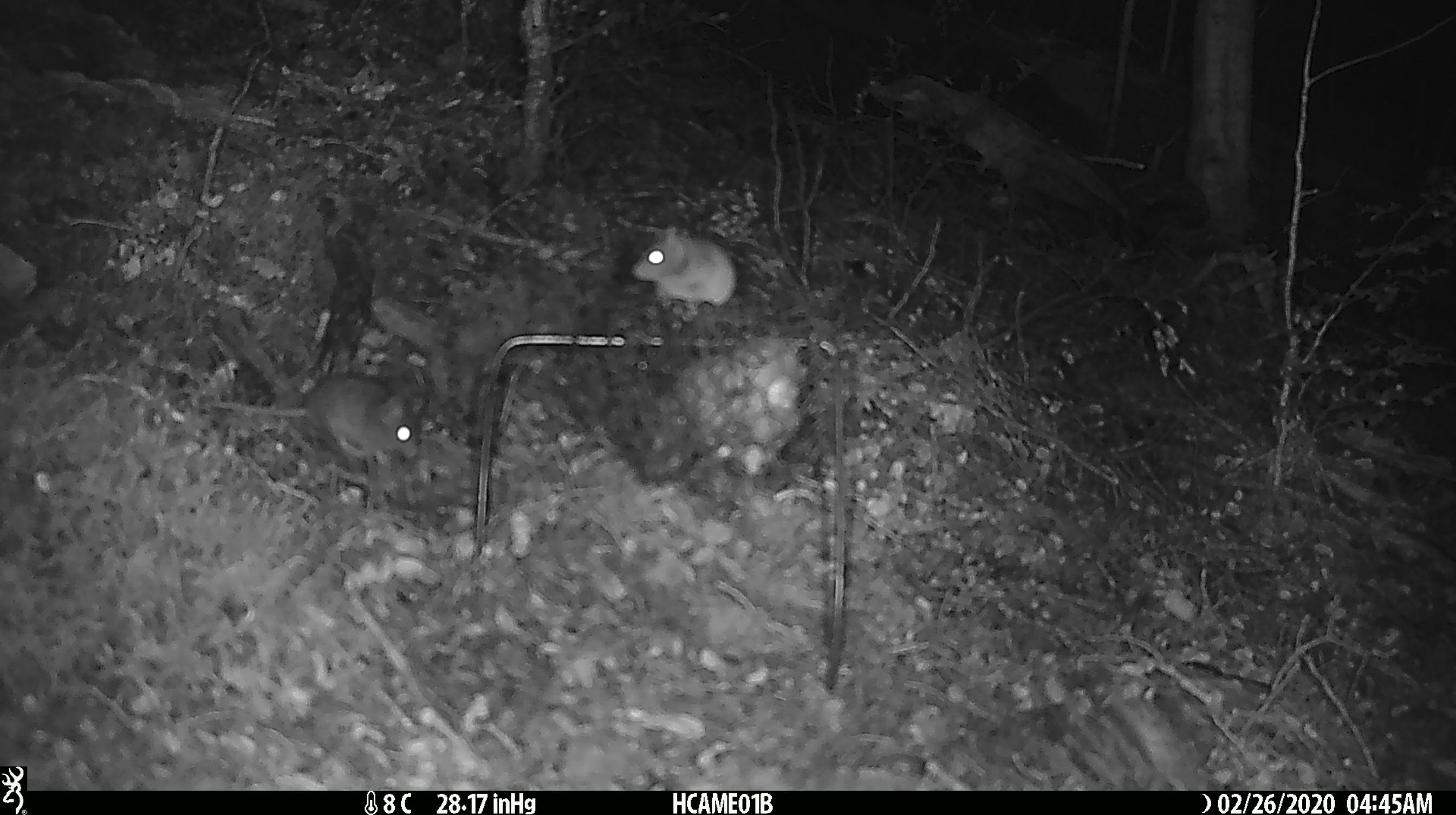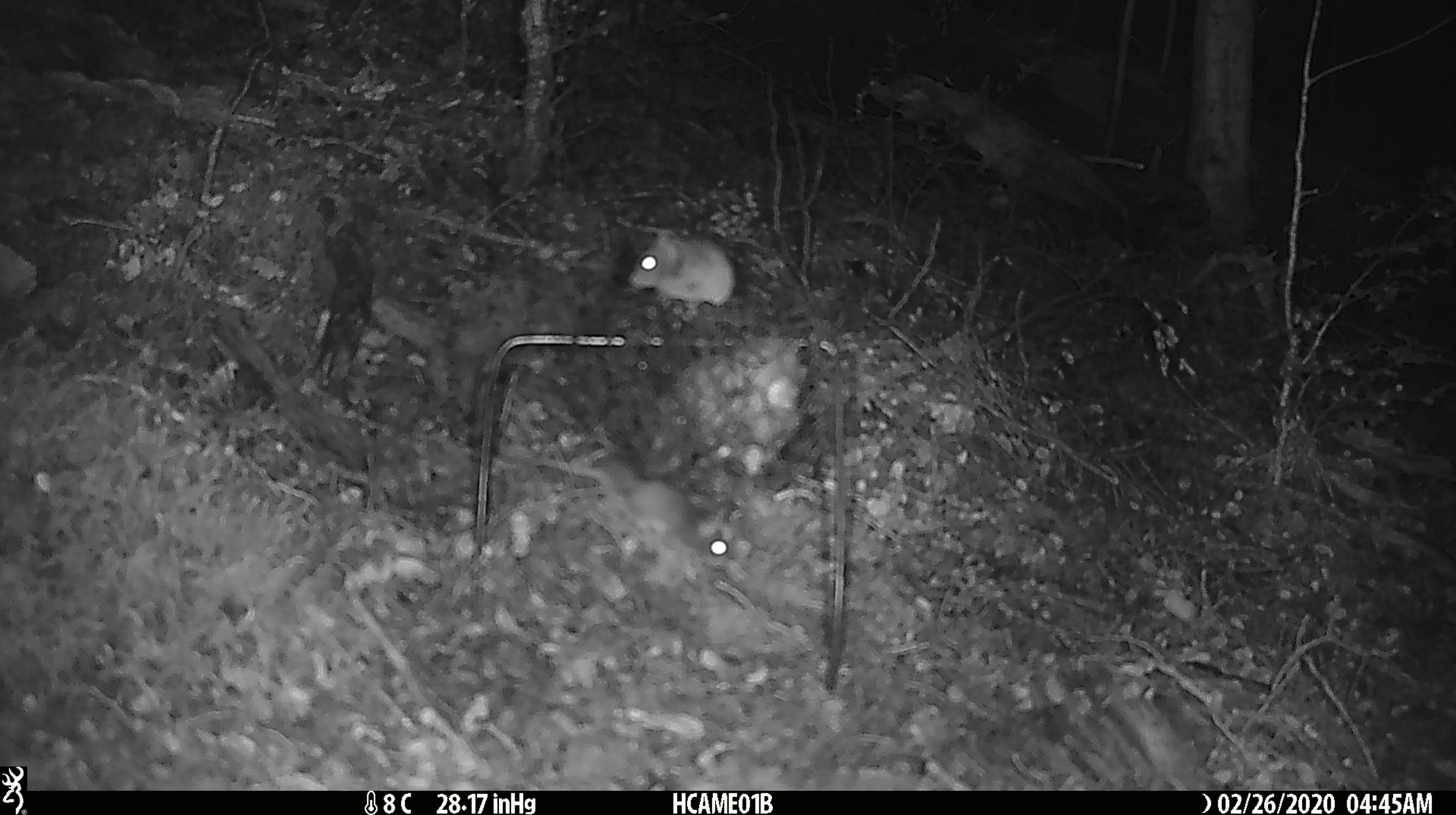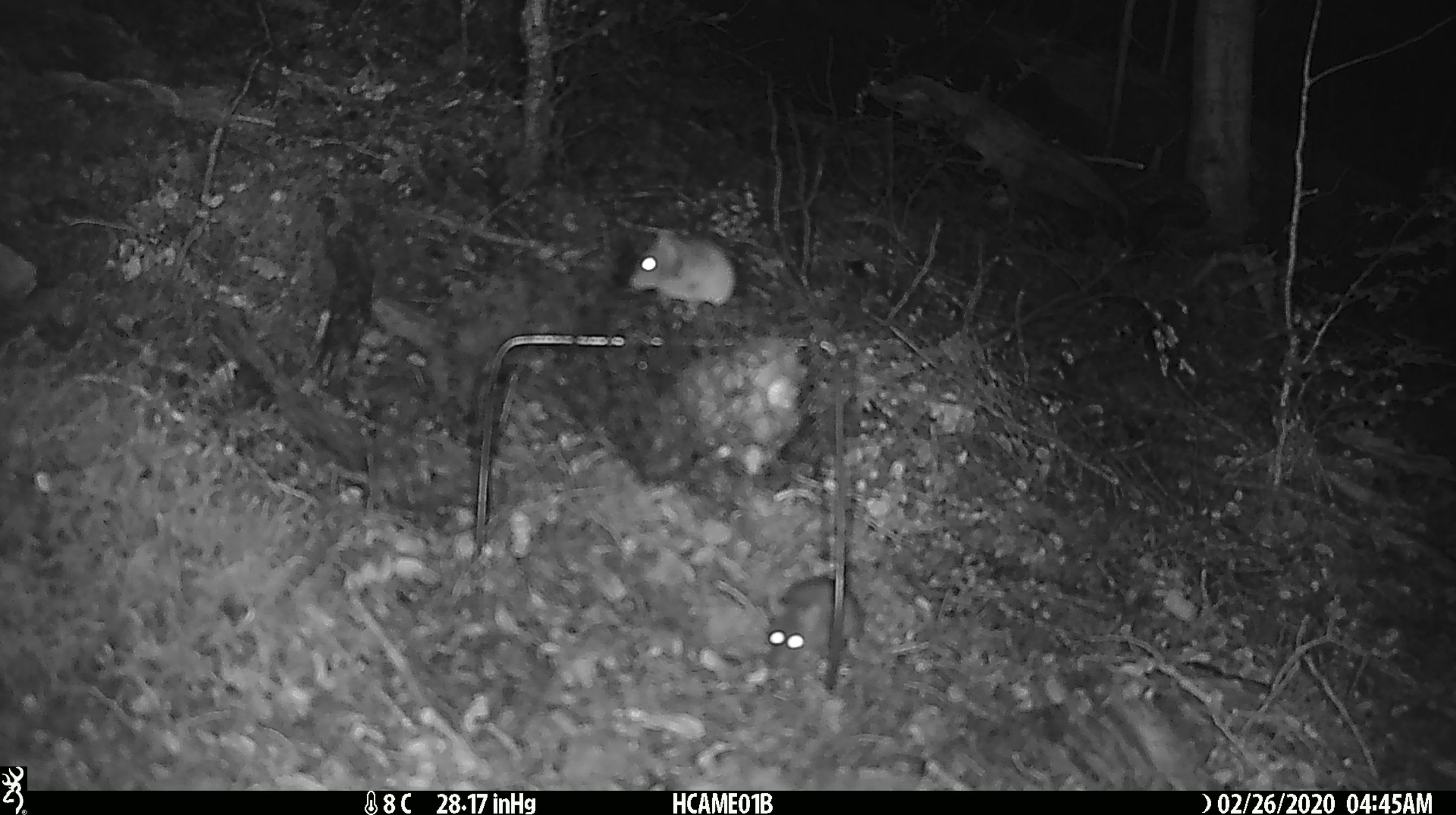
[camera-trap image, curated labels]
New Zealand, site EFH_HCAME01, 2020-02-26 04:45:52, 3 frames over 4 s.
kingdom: Animalia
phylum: Chordata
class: Mammalia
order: Rodentia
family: Muridae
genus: Mus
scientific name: Mus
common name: mouse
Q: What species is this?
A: Mouse (Mus).